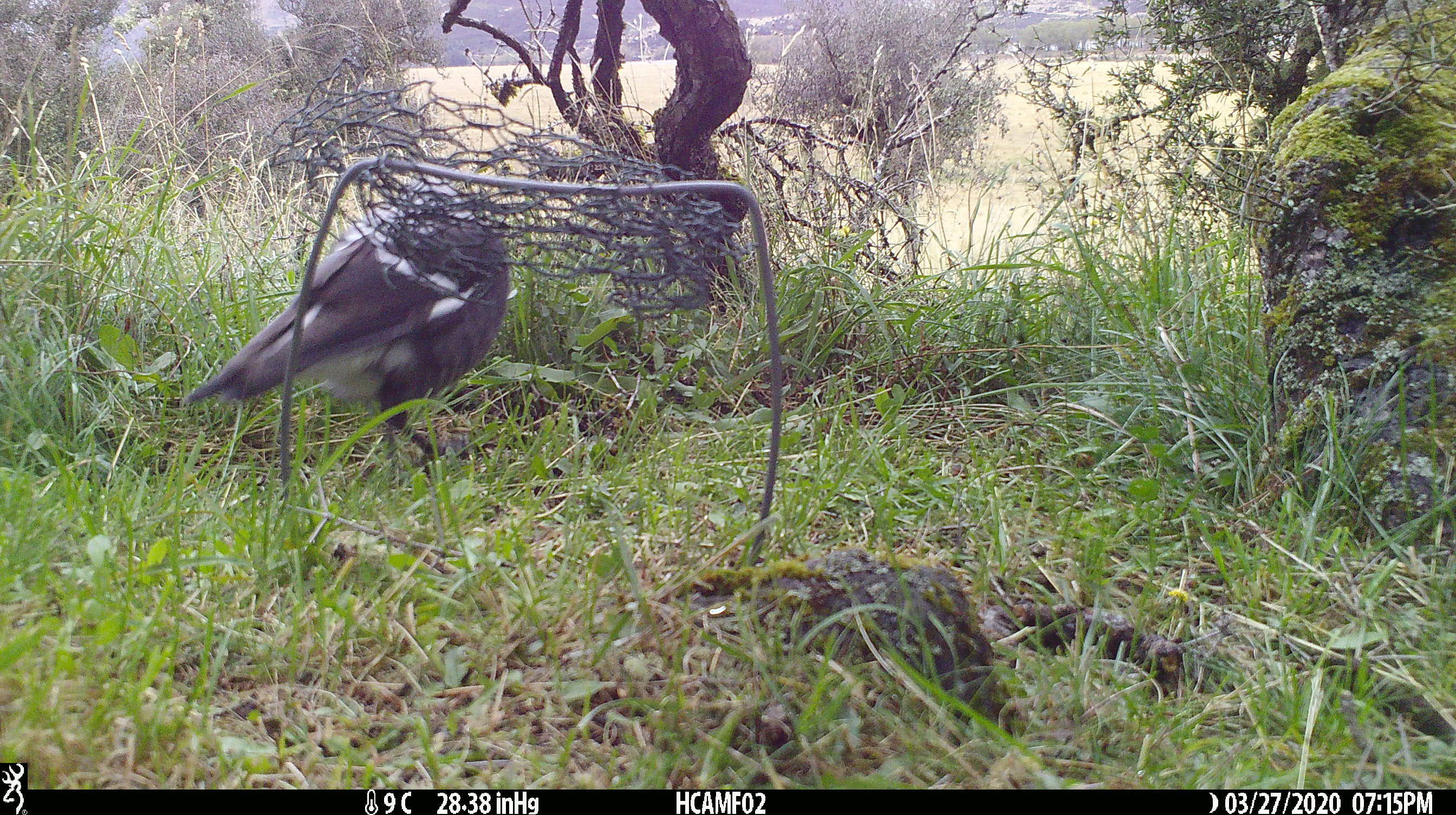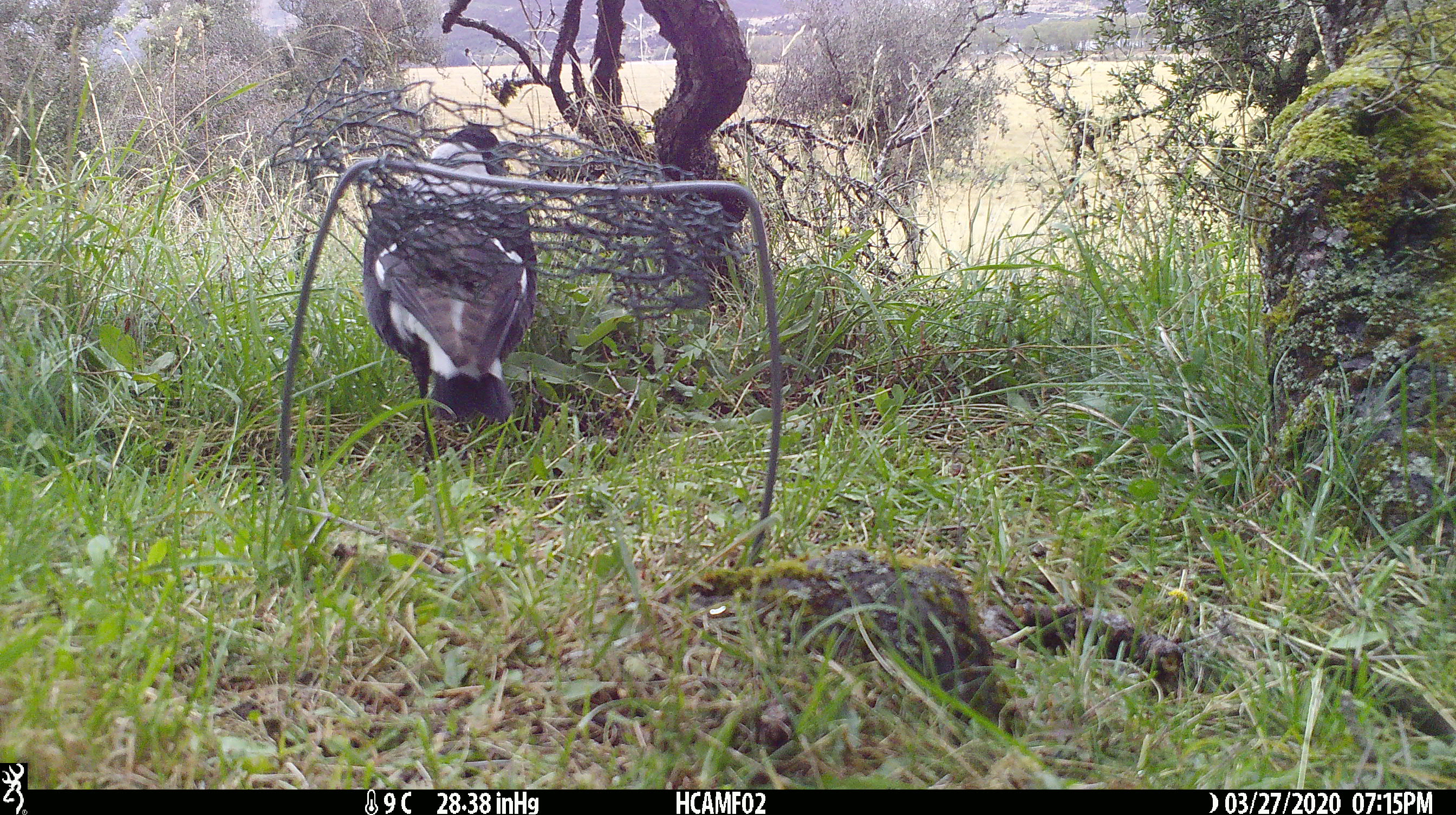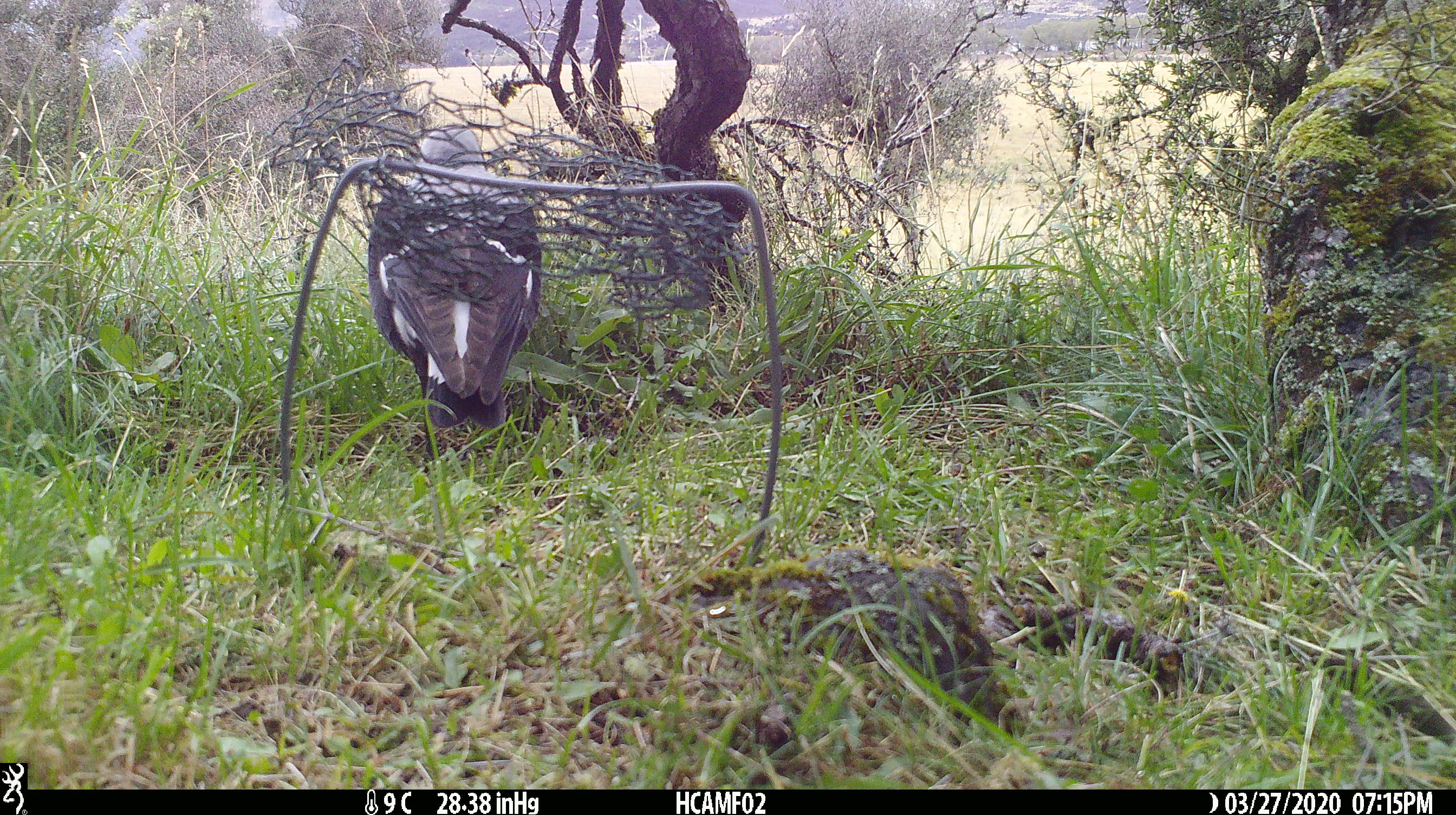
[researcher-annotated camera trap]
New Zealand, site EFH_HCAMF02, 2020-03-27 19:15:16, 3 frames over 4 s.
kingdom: Animalia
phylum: Chordata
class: Aves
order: Passeriformes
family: Artamidae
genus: Gymnorhina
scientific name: Gymnorhina tibicen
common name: australian magpie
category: magpie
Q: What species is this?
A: Magpie (australian magpie) (Gymnorhina tibicen).